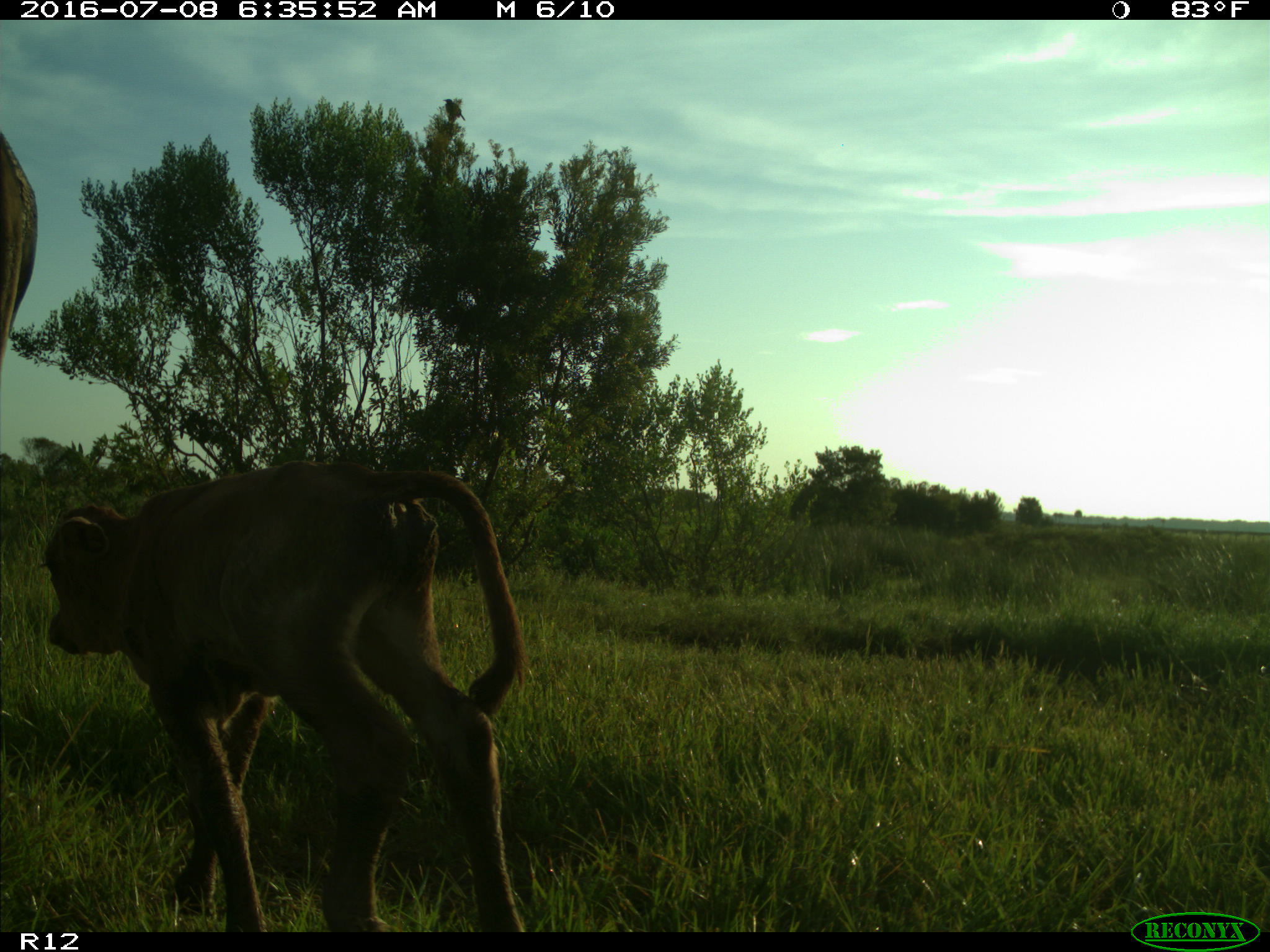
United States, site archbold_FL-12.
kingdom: Animalia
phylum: Chordata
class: Mammalia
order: Artiodactyla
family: Bovidae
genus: Bos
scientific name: Bos taurus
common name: domestic cow